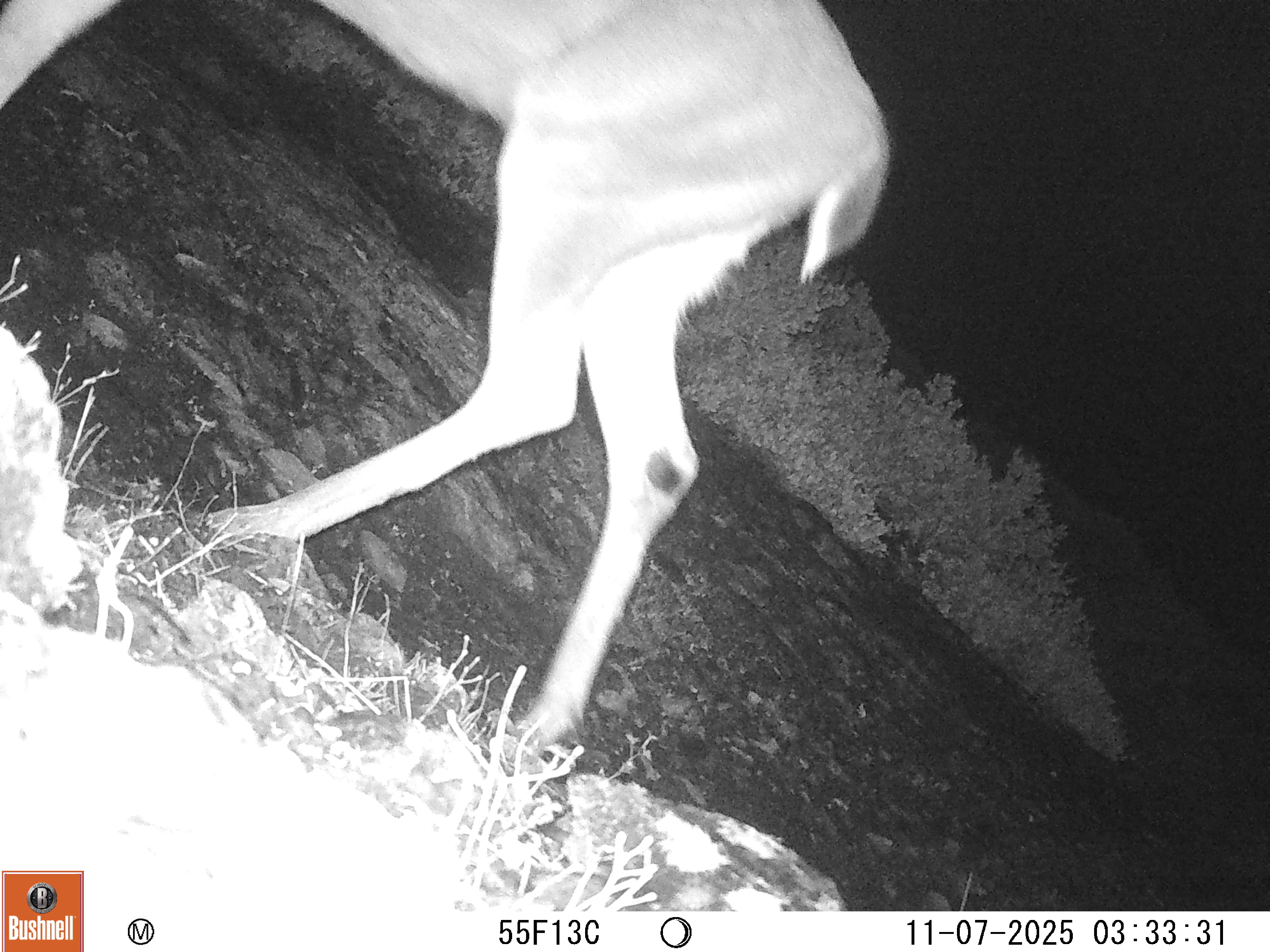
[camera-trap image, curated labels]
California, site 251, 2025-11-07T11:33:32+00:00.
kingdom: Animalia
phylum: Chordata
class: Mammalia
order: Artiodactyla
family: Cervidae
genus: Odocoileus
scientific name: Odocoileus hemionus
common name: mule deer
Mule deer (Odocoileus hemionus).